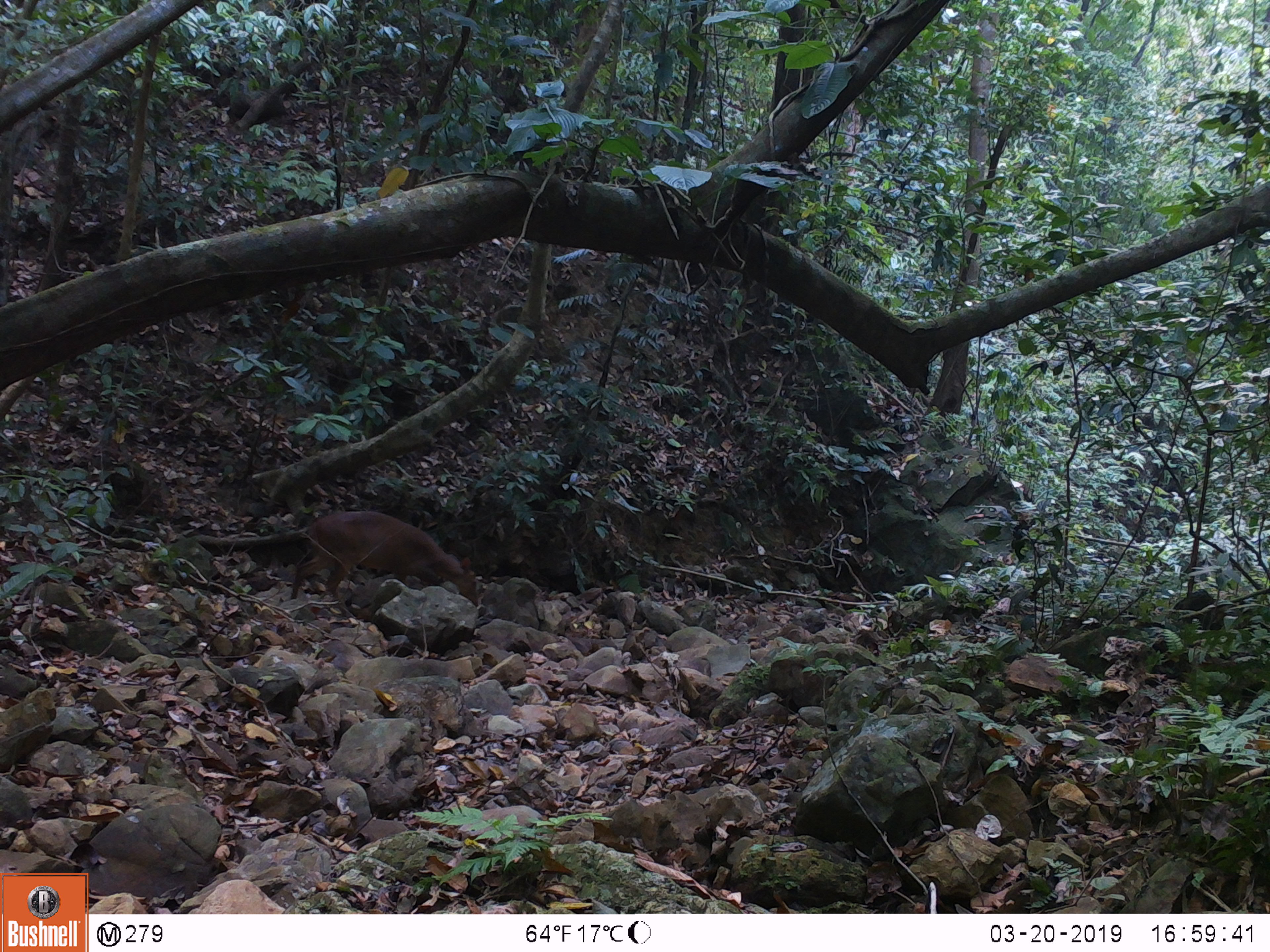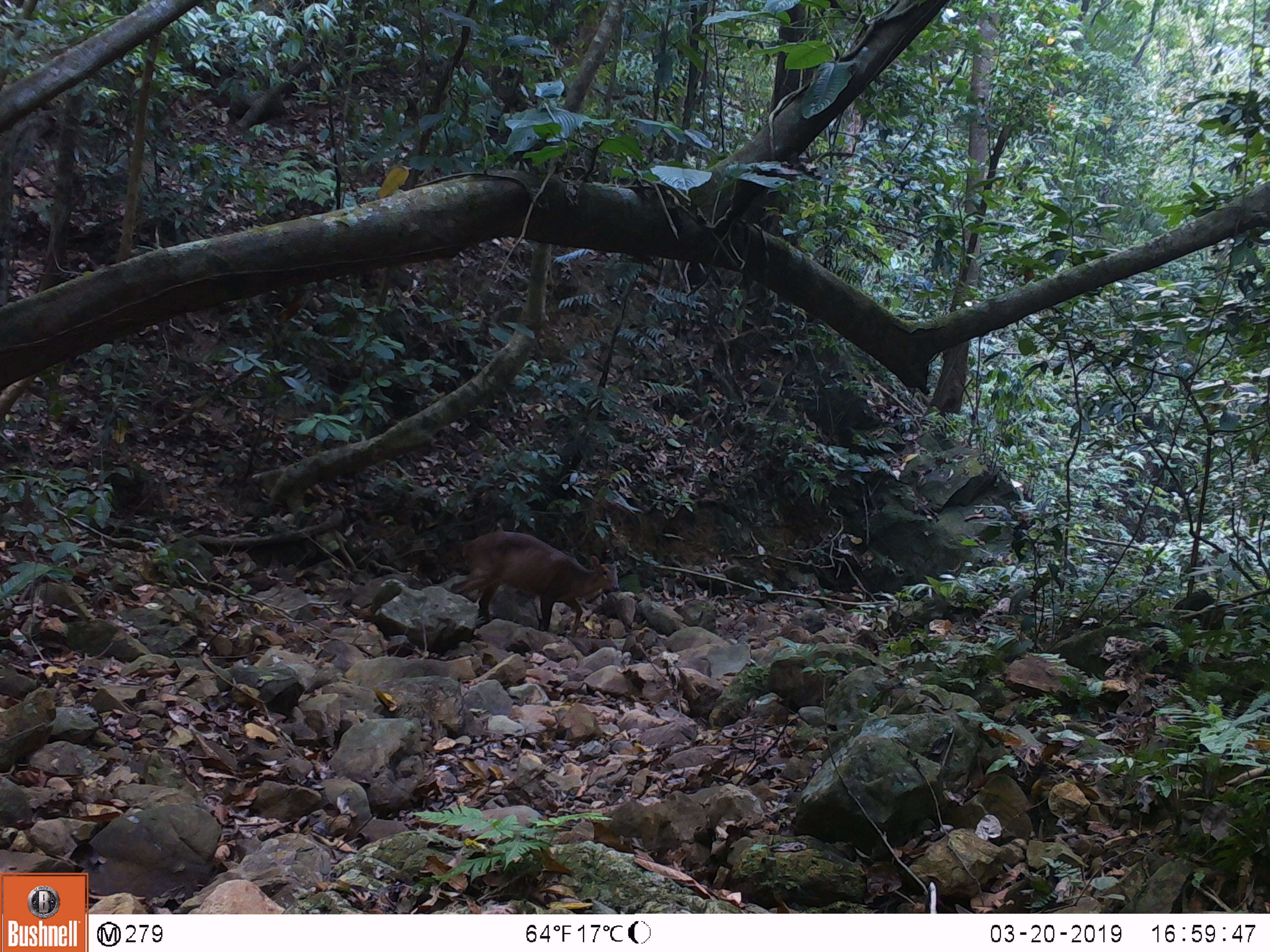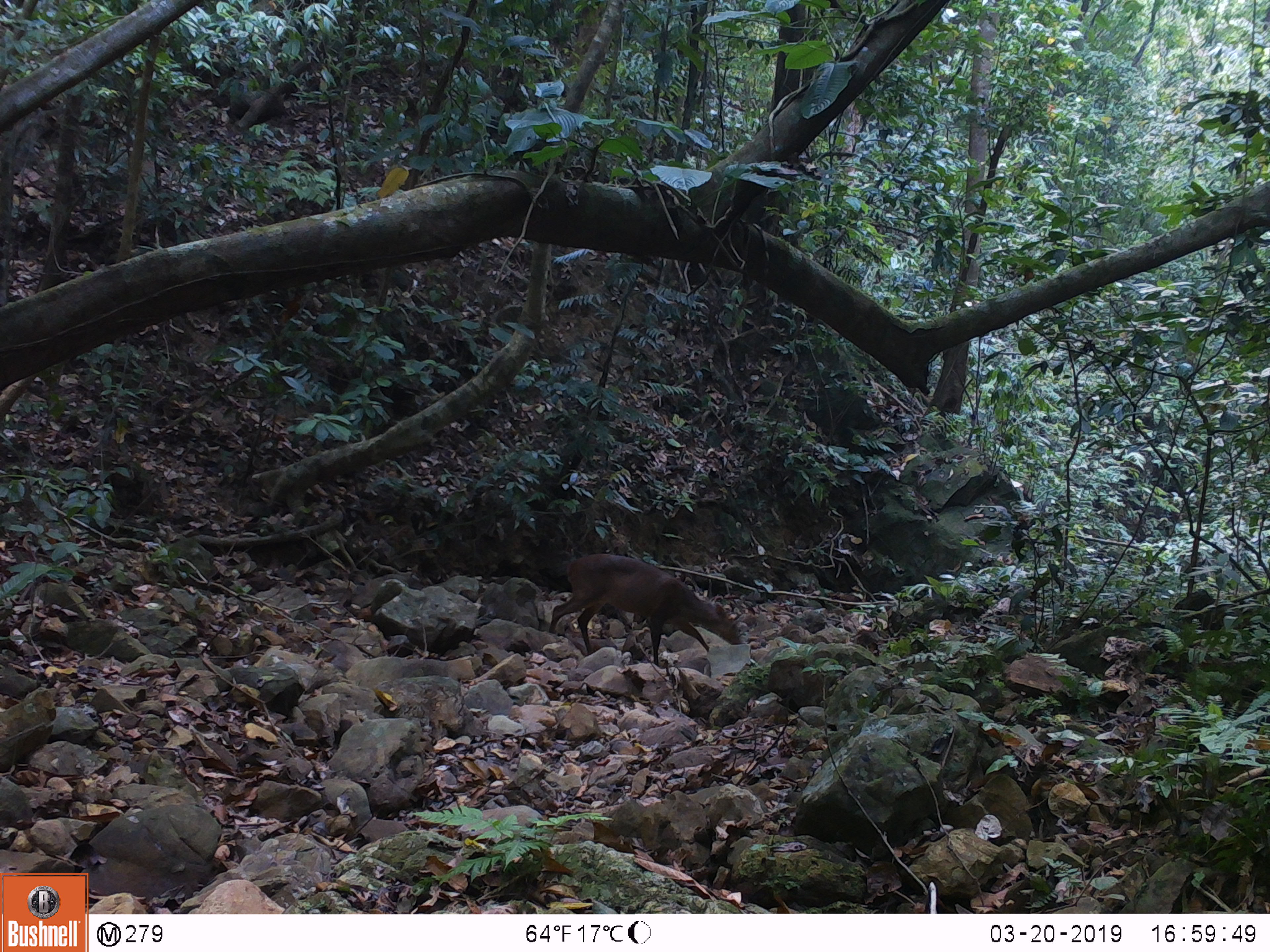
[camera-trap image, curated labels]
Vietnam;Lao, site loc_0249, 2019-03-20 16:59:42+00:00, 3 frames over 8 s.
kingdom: Animalia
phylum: Chordata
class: Mammalia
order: Artiodactyla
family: Cervidae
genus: Muntiacus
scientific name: Muntiacus vuquangensis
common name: large-antlered muntjac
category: large antlered muntjac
Large antlered muntjac (large-antlered muntjac) (Muntiacus vuquangensis). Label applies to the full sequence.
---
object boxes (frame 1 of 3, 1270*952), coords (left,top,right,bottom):
large antlered muntjac: (290,510,479,606)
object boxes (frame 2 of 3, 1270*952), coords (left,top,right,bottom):
large antlered muntjac: (449,531,620,638)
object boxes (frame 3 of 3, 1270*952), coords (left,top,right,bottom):
large antlered muntjac: (547,553,741,666)